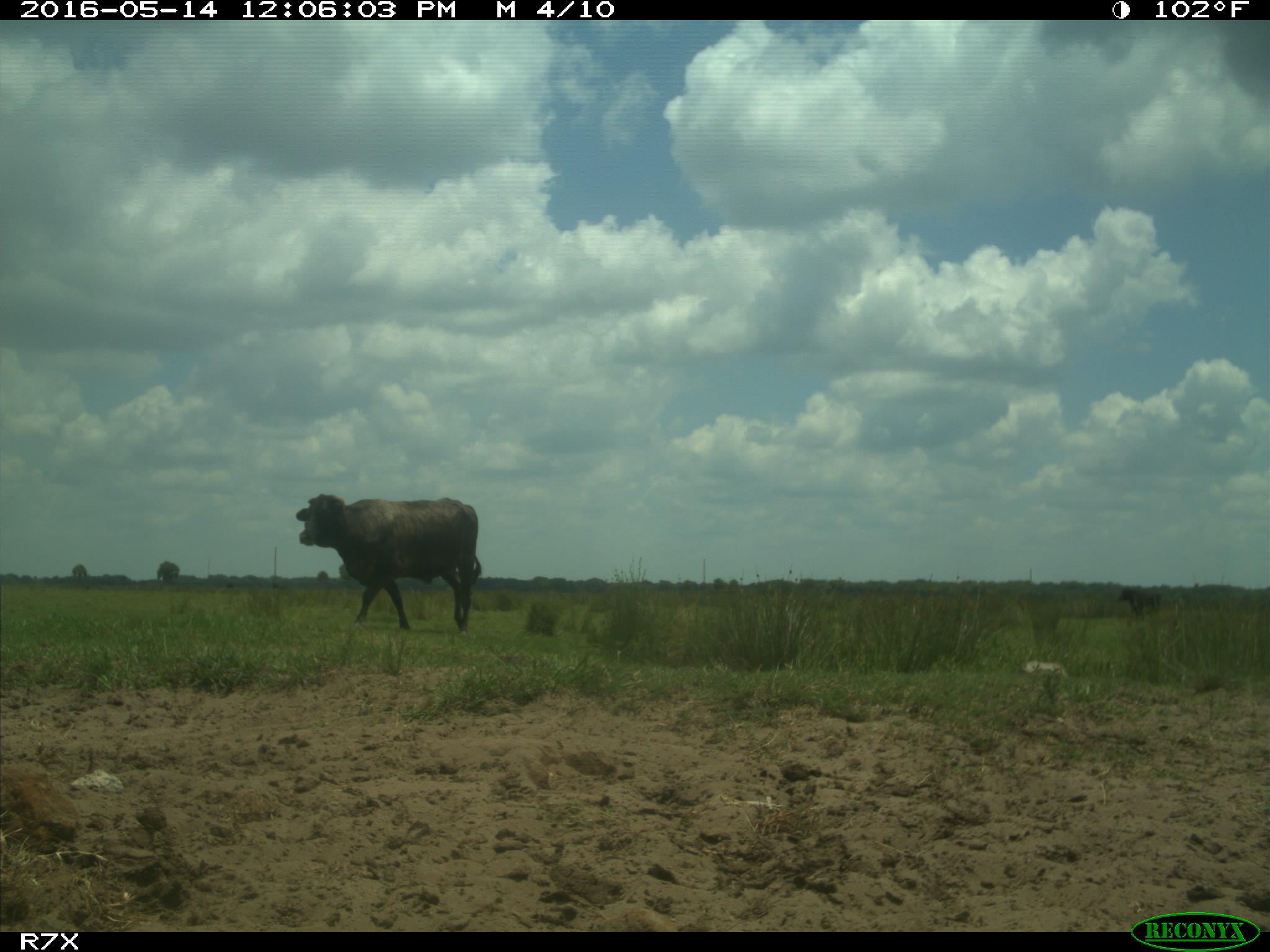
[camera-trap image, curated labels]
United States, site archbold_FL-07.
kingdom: Animalia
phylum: Chordata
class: Mammalia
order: Artiodactyla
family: Bovidae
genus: Bos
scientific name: Bos taurus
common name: domestic cow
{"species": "Bos taurus (domestic cow)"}